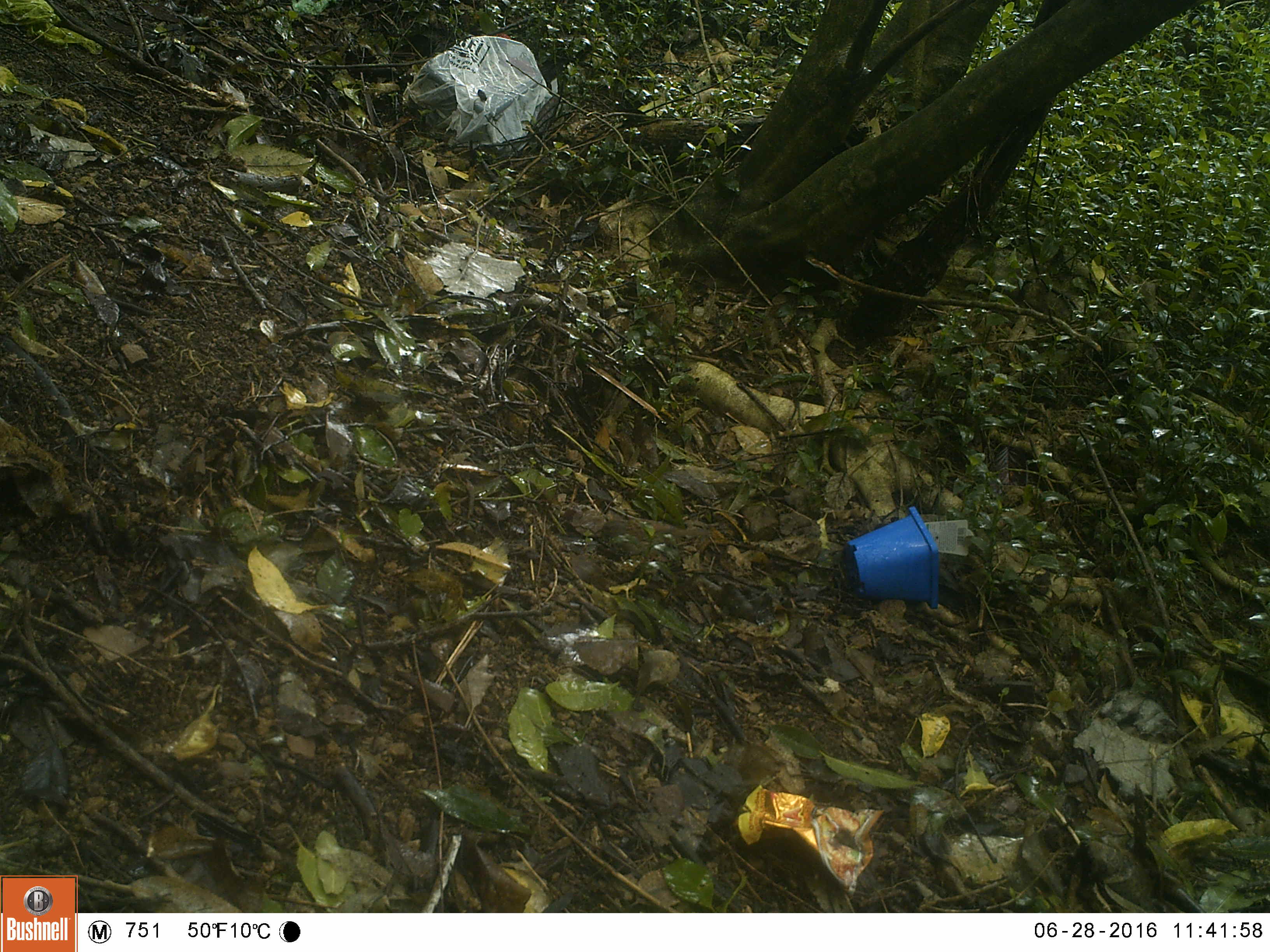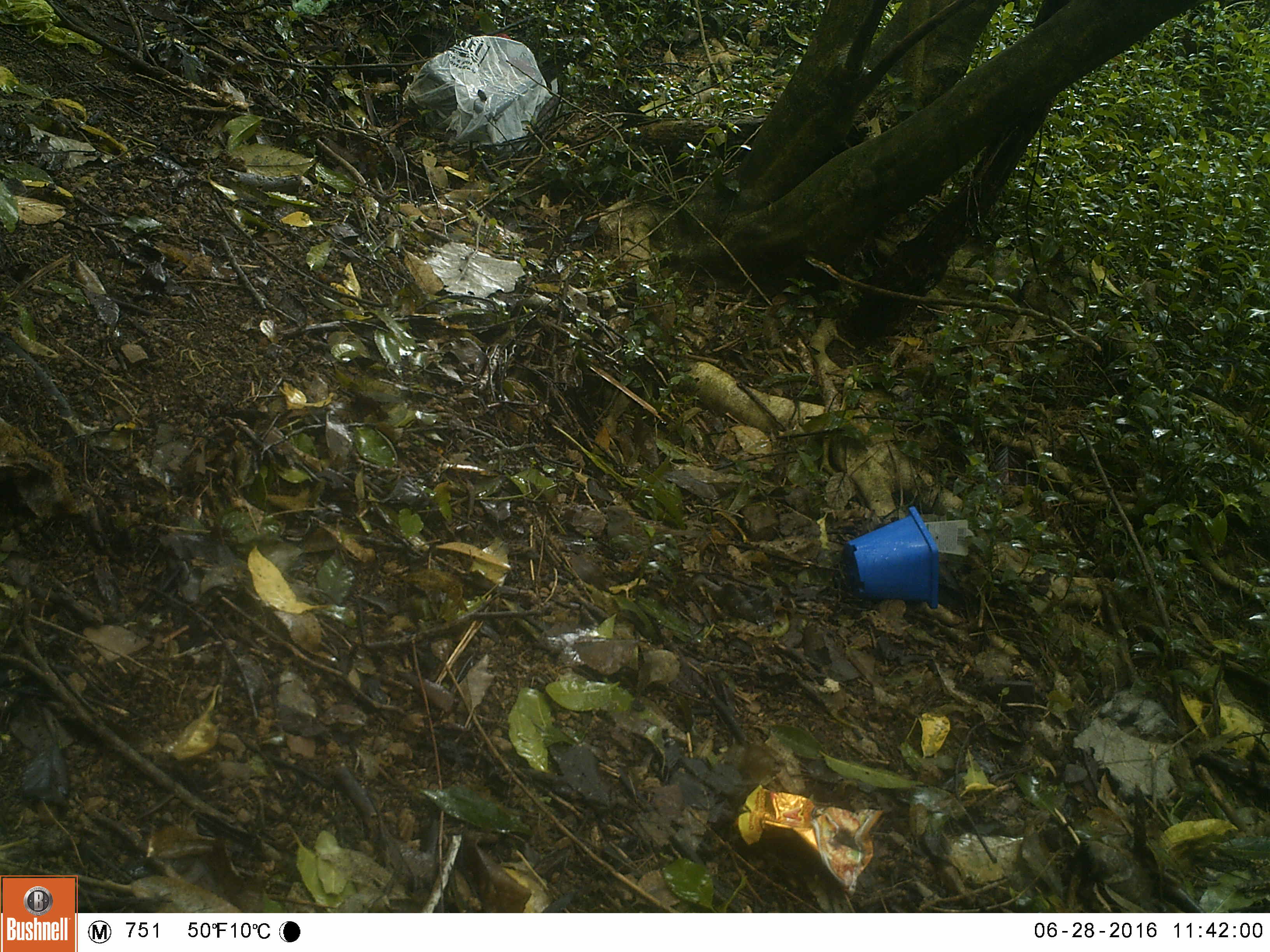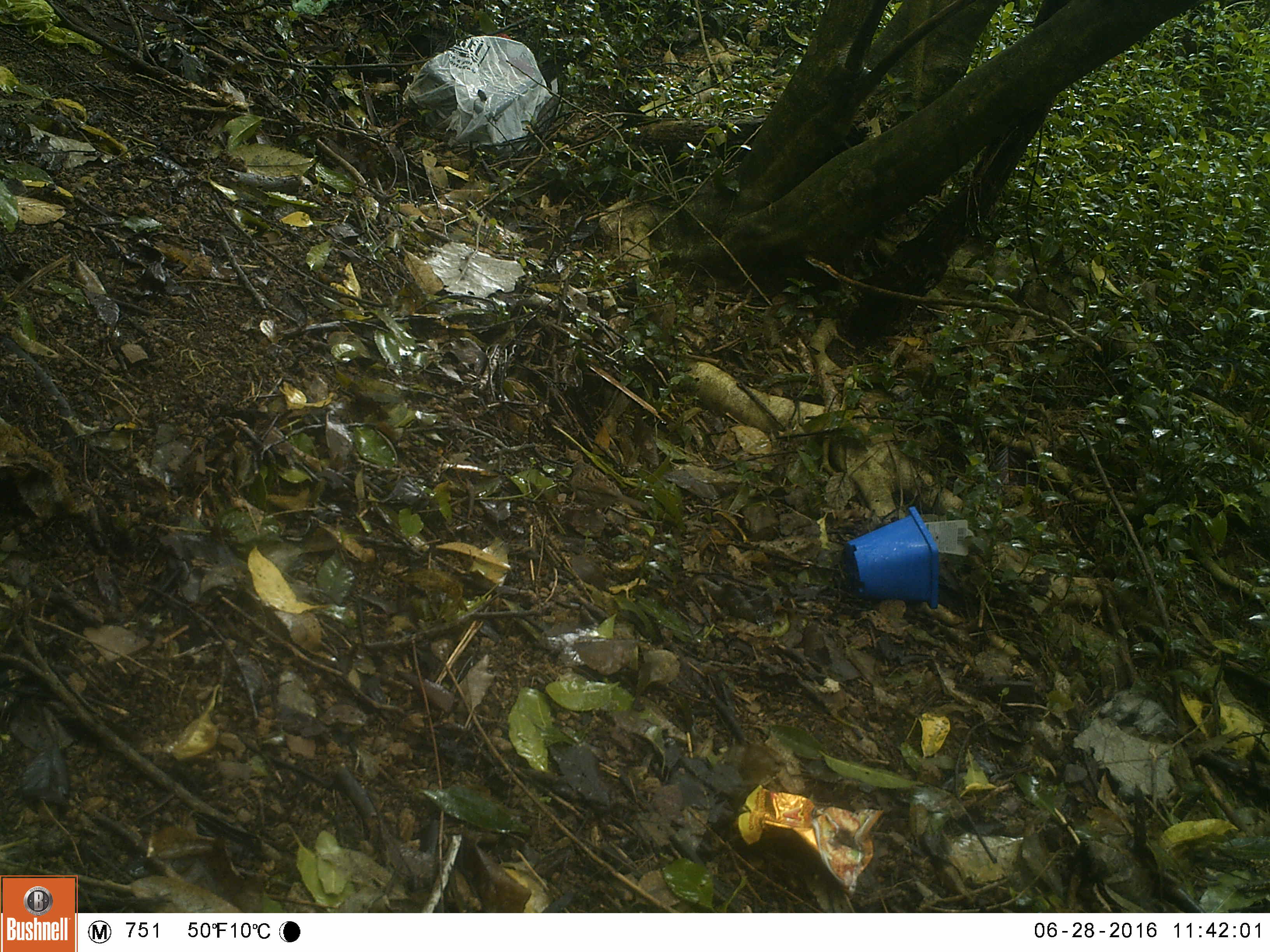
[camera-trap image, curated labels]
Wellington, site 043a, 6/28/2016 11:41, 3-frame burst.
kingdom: Animalia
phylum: Chordata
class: Aves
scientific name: Aves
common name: bird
Bird (Aves).